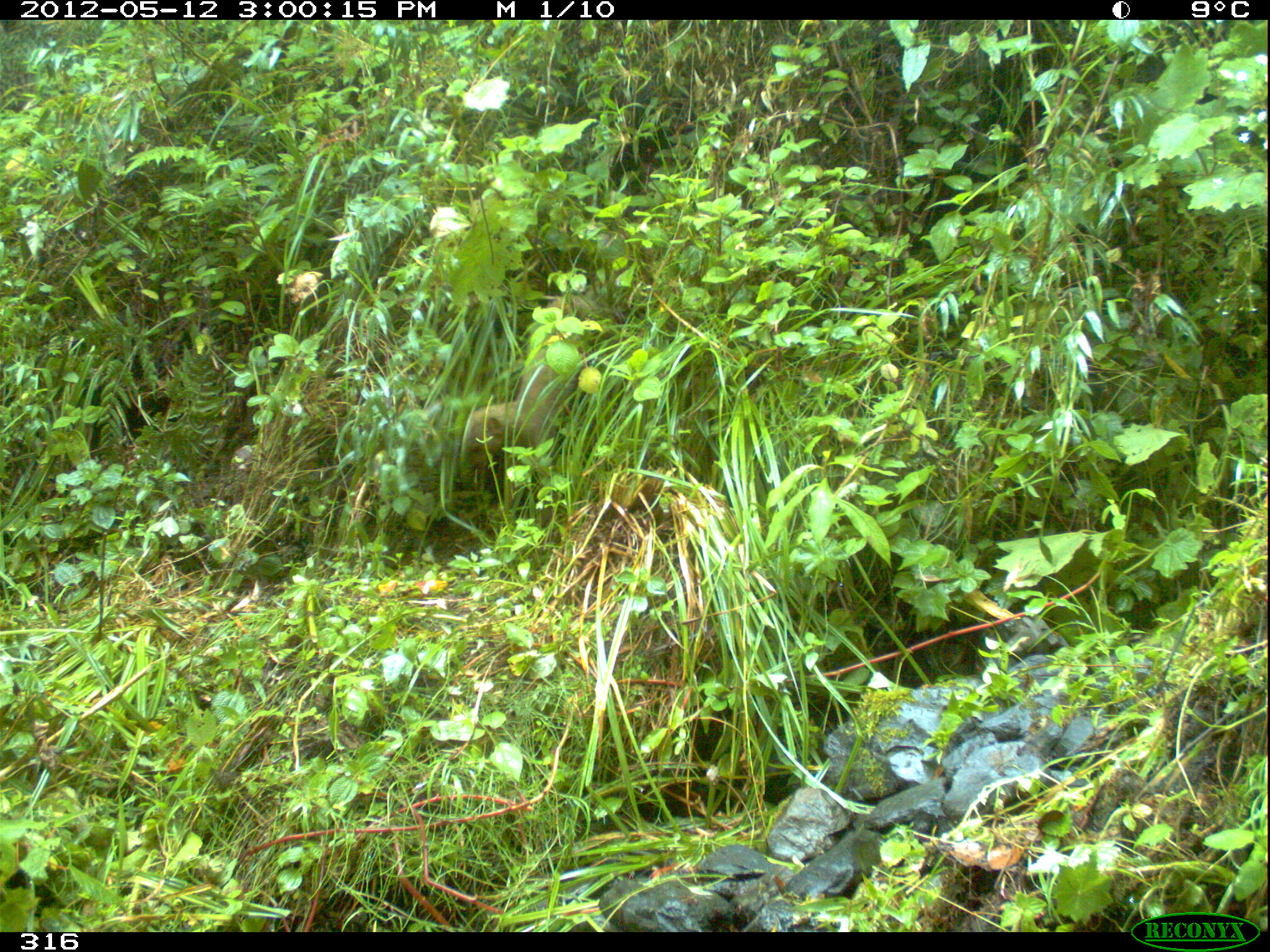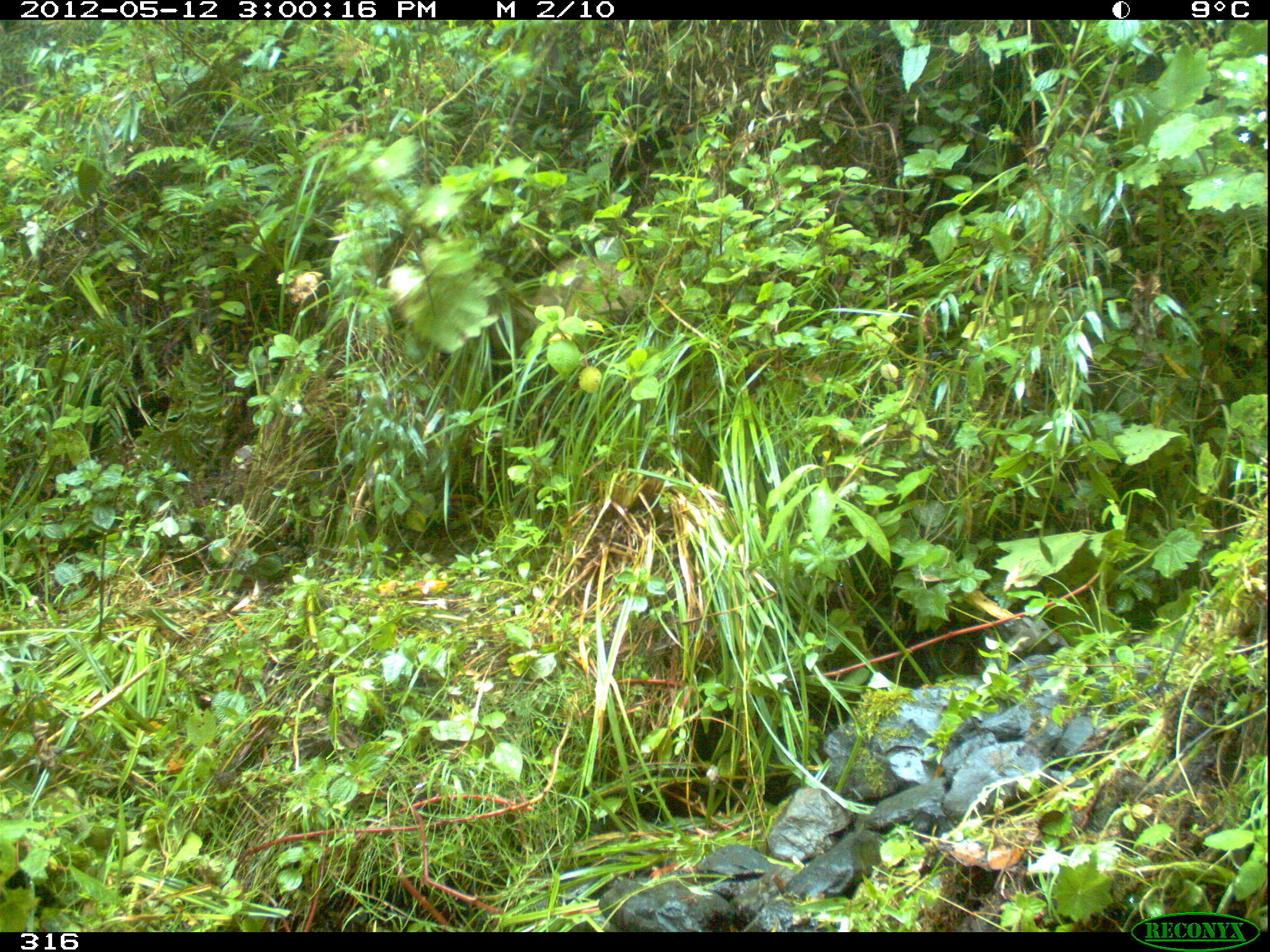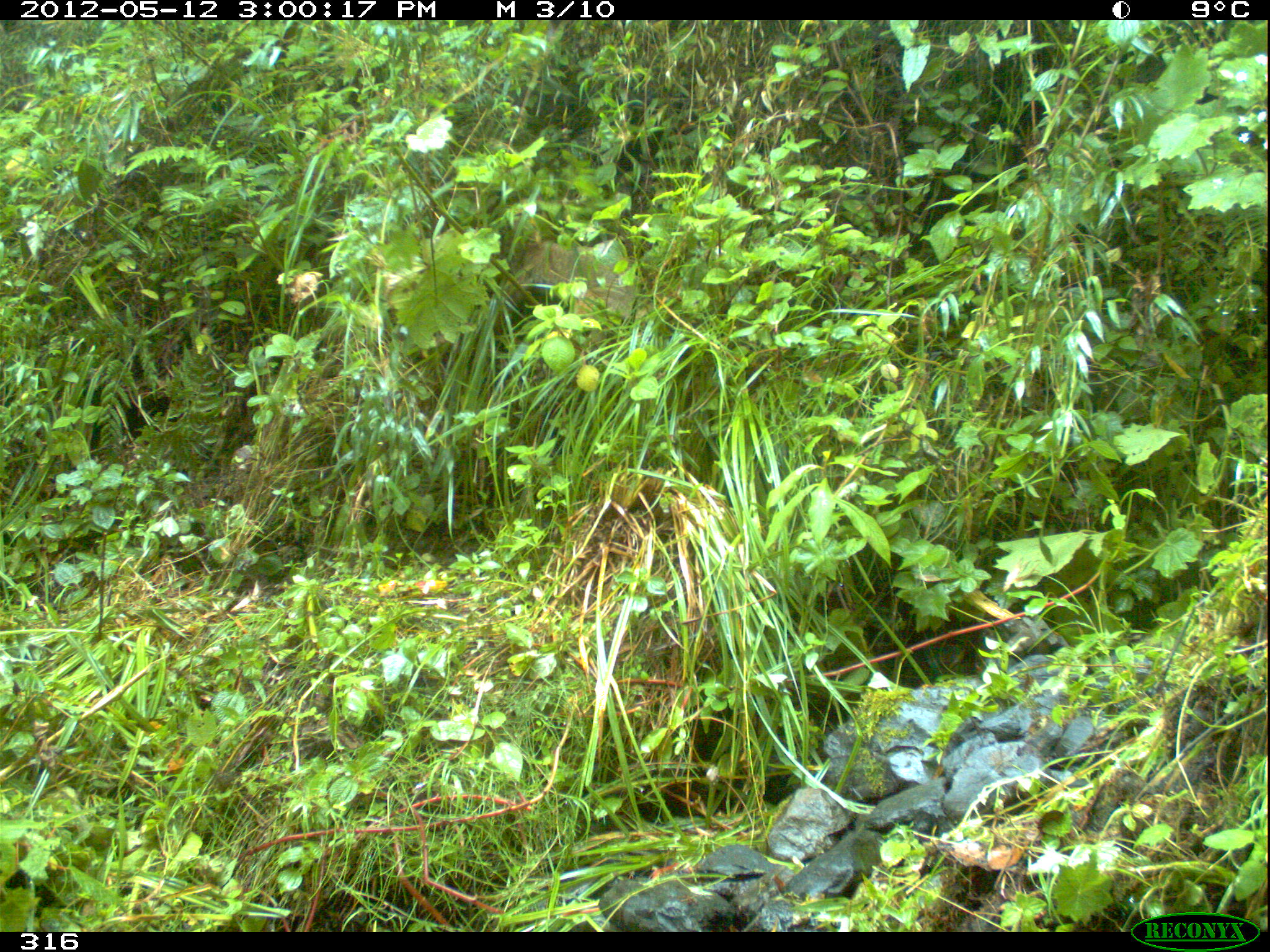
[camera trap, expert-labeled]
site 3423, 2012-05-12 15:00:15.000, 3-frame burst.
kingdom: Animalia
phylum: Chordata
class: Mammalia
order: Carnivora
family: Mustelidae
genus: Eira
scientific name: Eira barbara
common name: tayra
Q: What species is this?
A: Eira barbara (tayra).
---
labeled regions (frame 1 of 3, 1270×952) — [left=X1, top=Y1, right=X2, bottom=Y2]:
eira barbara: [left=462, top=292, right=603, bottom=504]